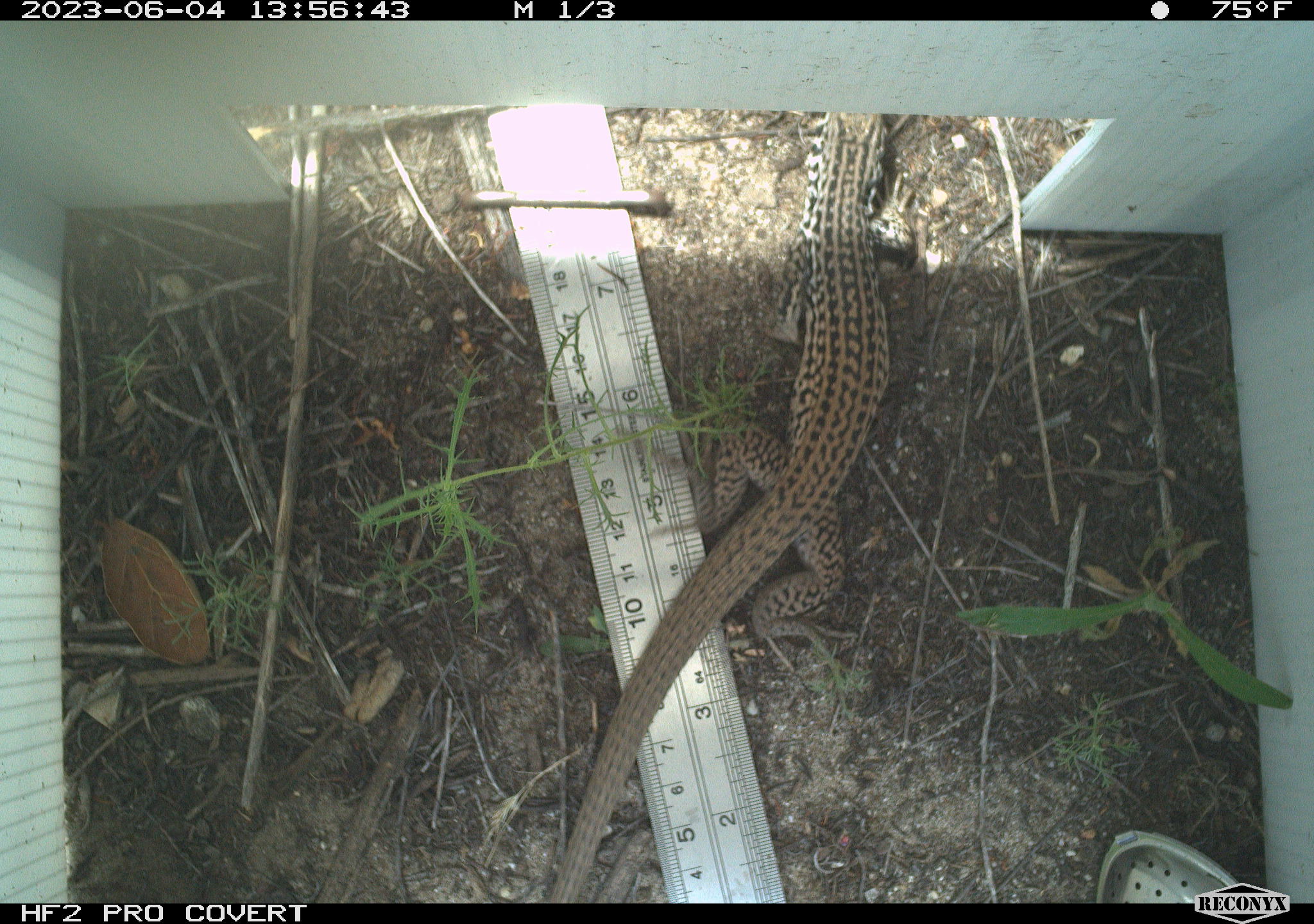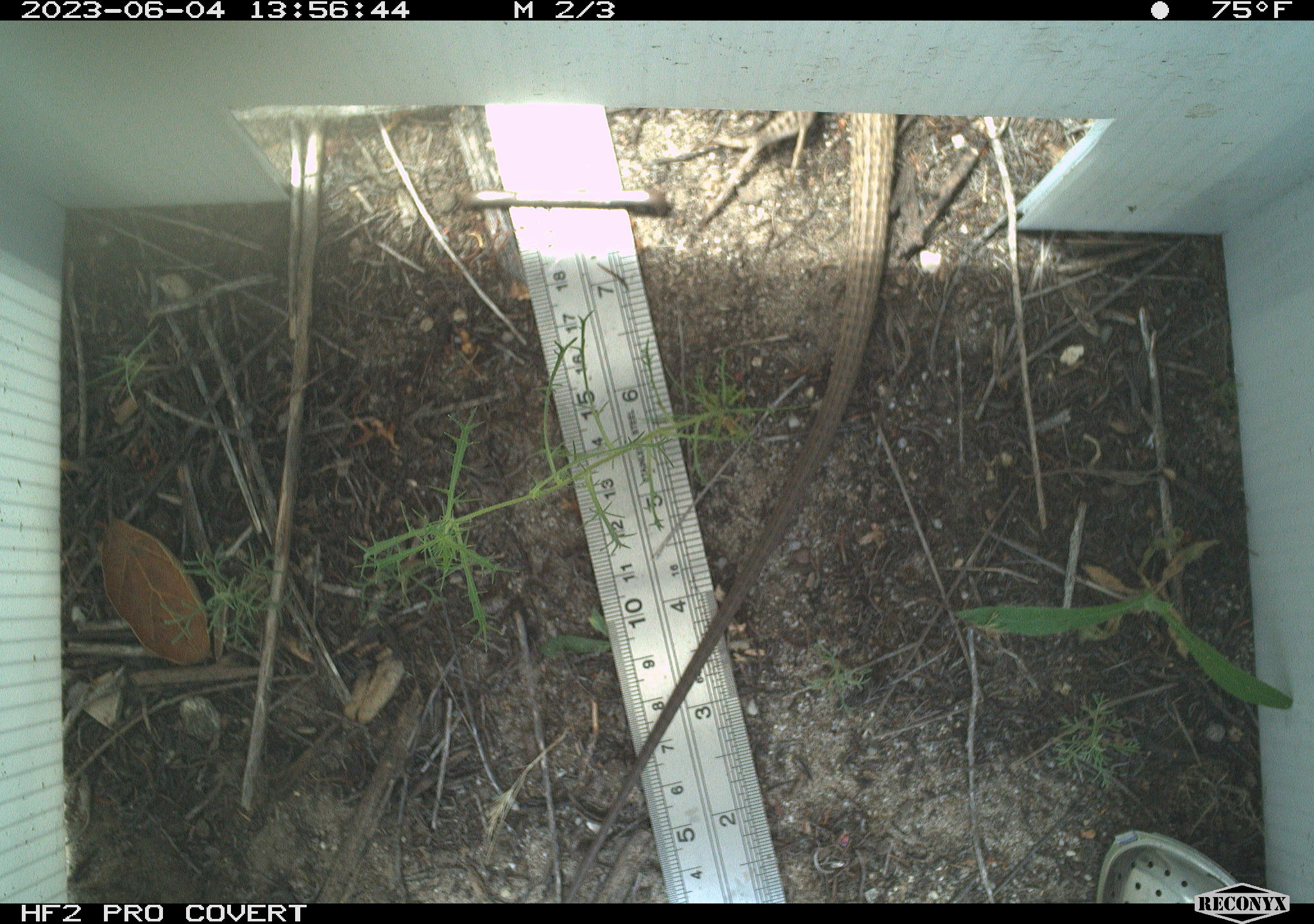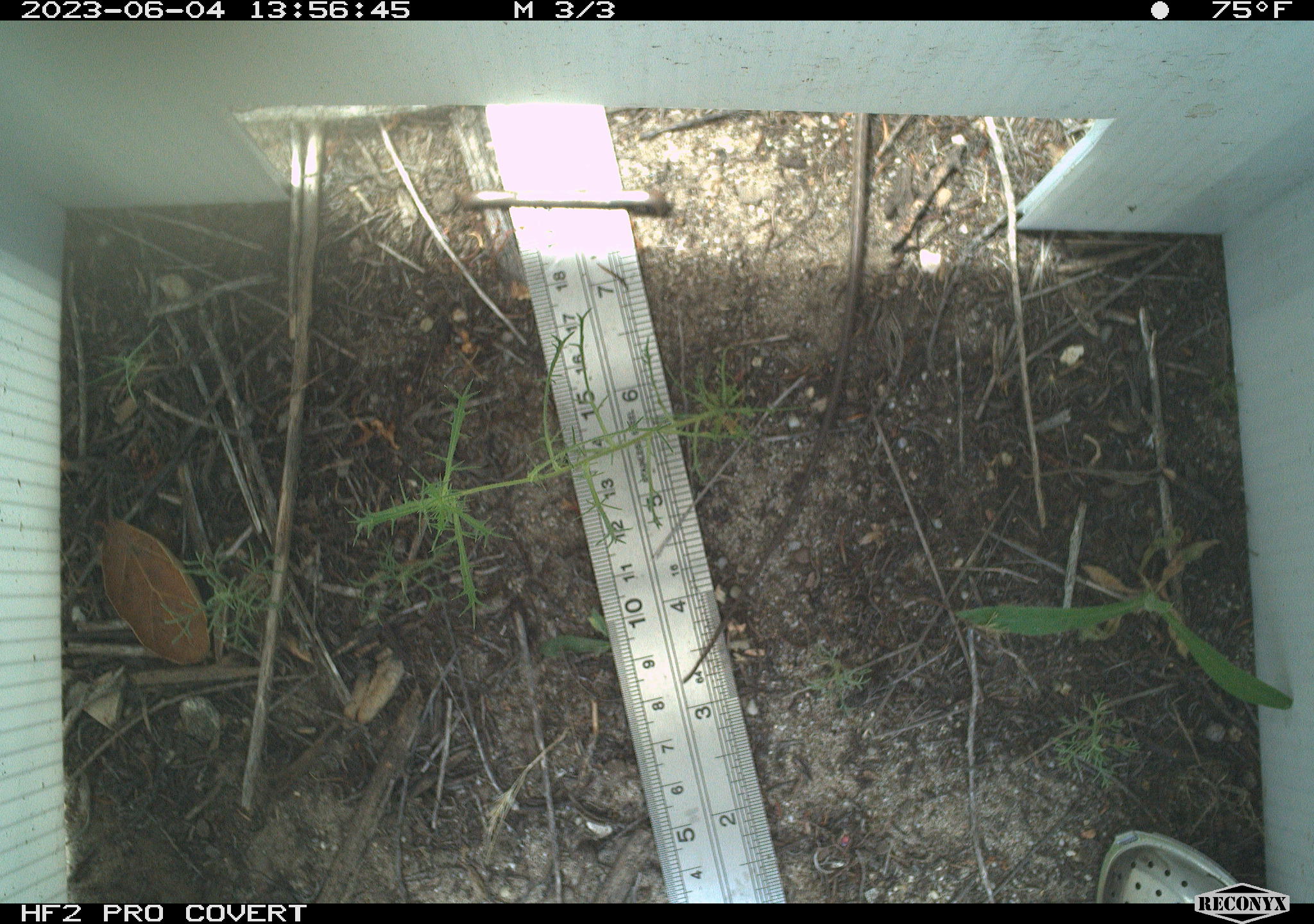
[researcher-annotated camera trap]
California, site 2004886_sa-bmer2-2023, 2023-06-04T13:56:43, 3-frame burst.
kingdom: Animalia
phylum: Chordata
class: Reptilia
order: Squamata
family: Teiidae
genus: Aspidoscelis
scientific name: Aspidoscelis tigris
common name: western whiptail